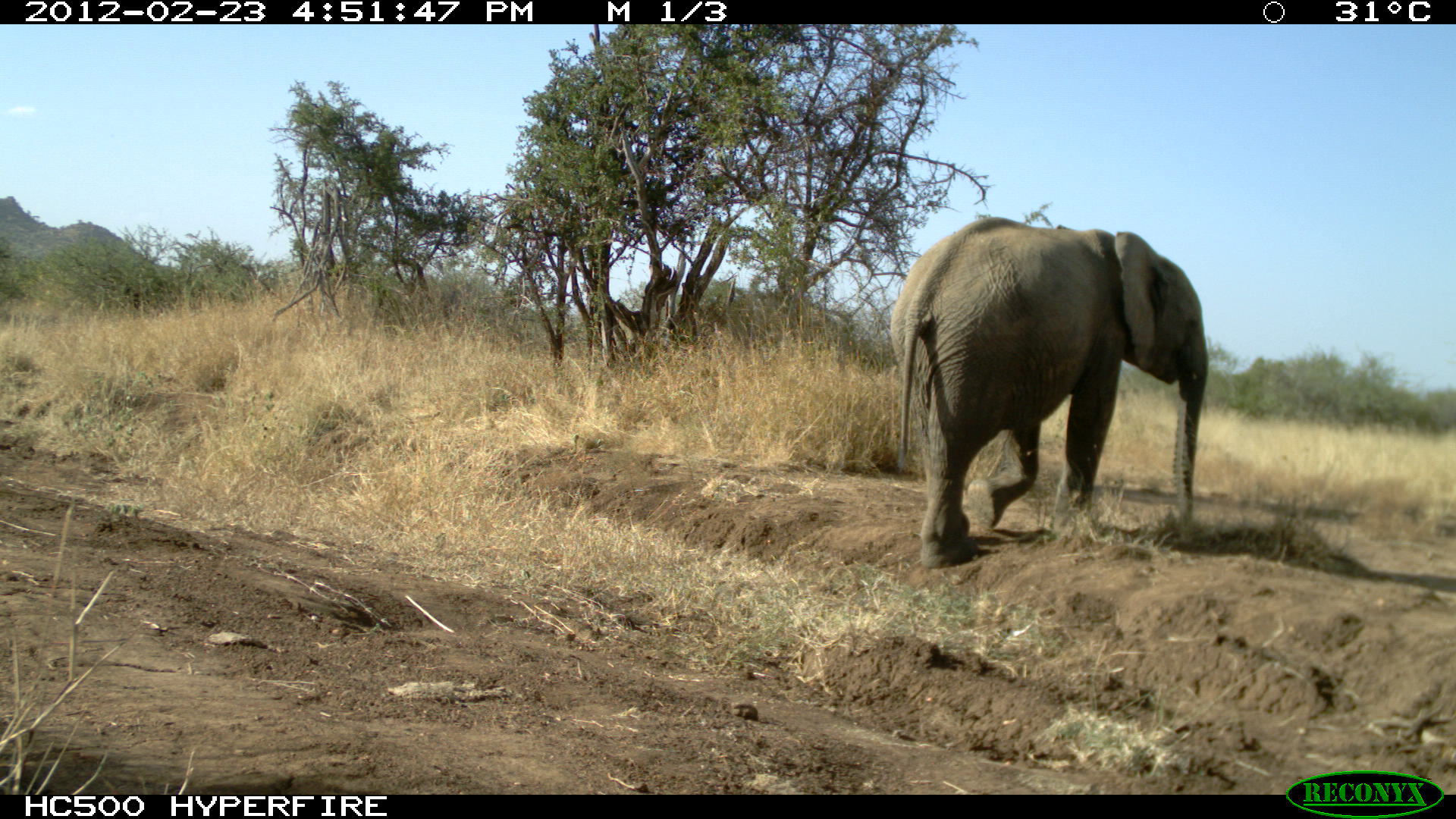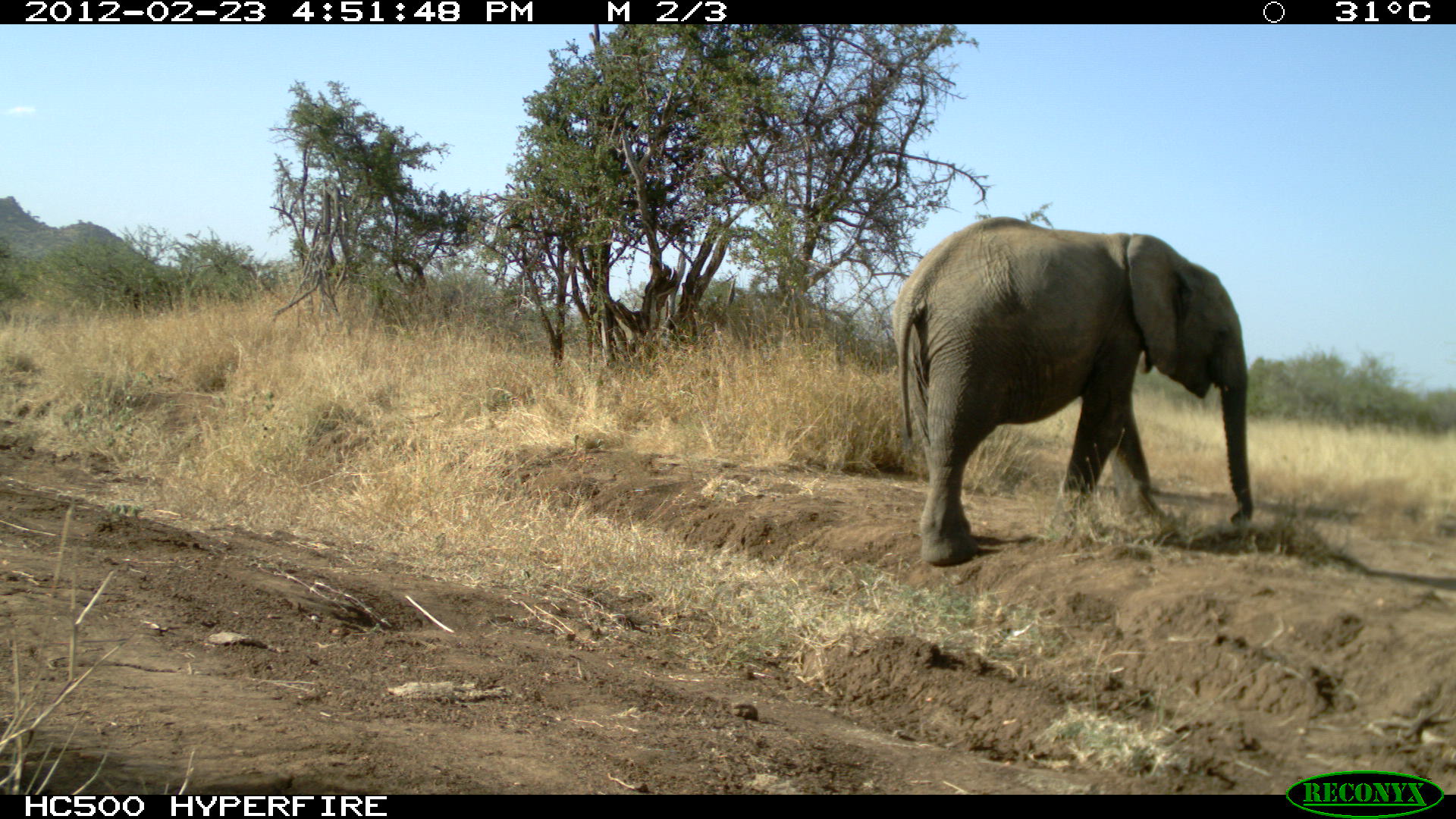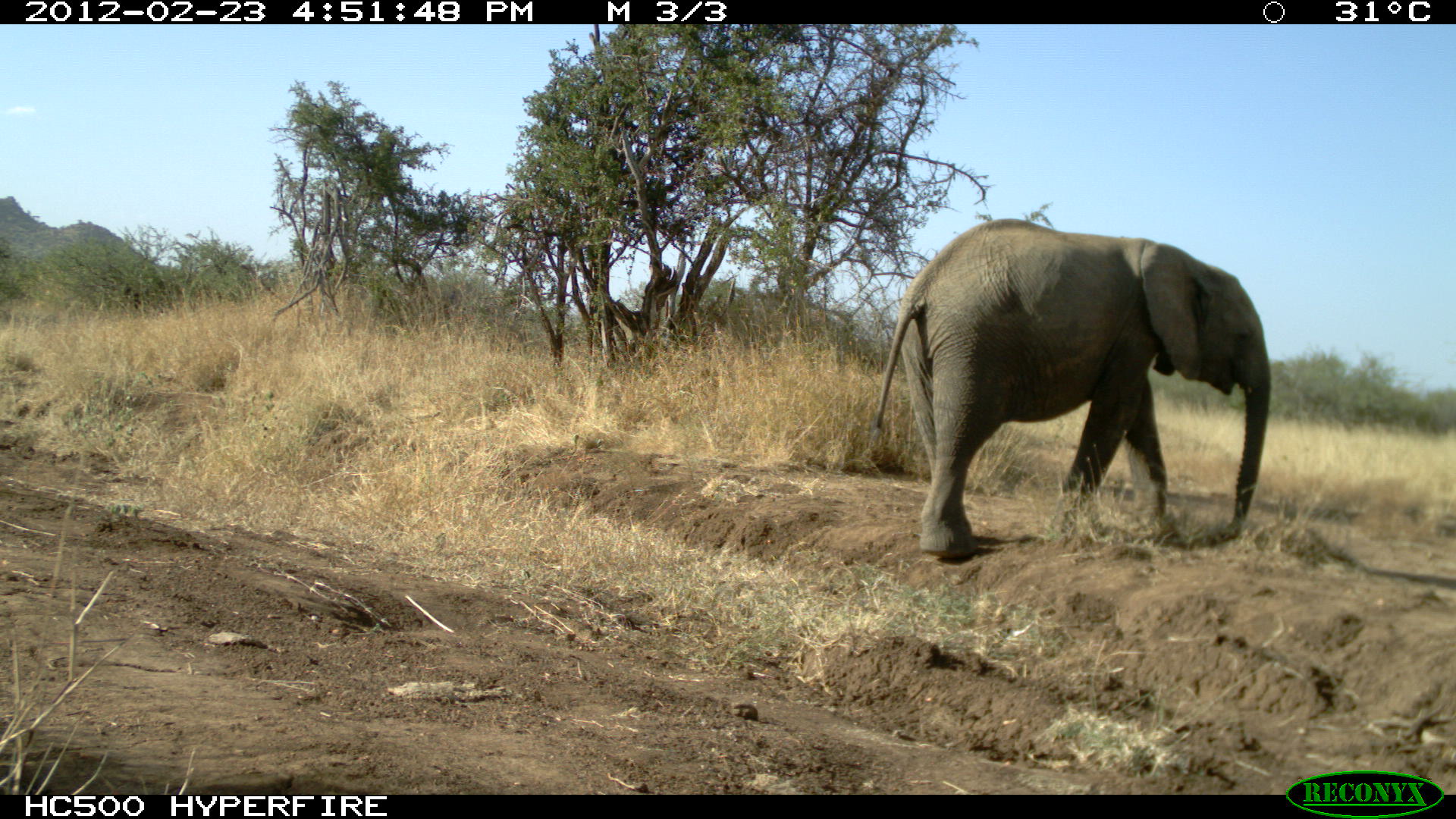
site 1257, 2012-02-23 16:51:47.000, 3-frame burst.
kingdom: Animalia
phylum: Chordata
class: Mammalia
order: Proboscidea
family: Elephantidae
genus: Loxodonta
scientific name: Loxodonta africana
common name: african bush elephant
Loxodonta africana (african bush elephant), count 1.